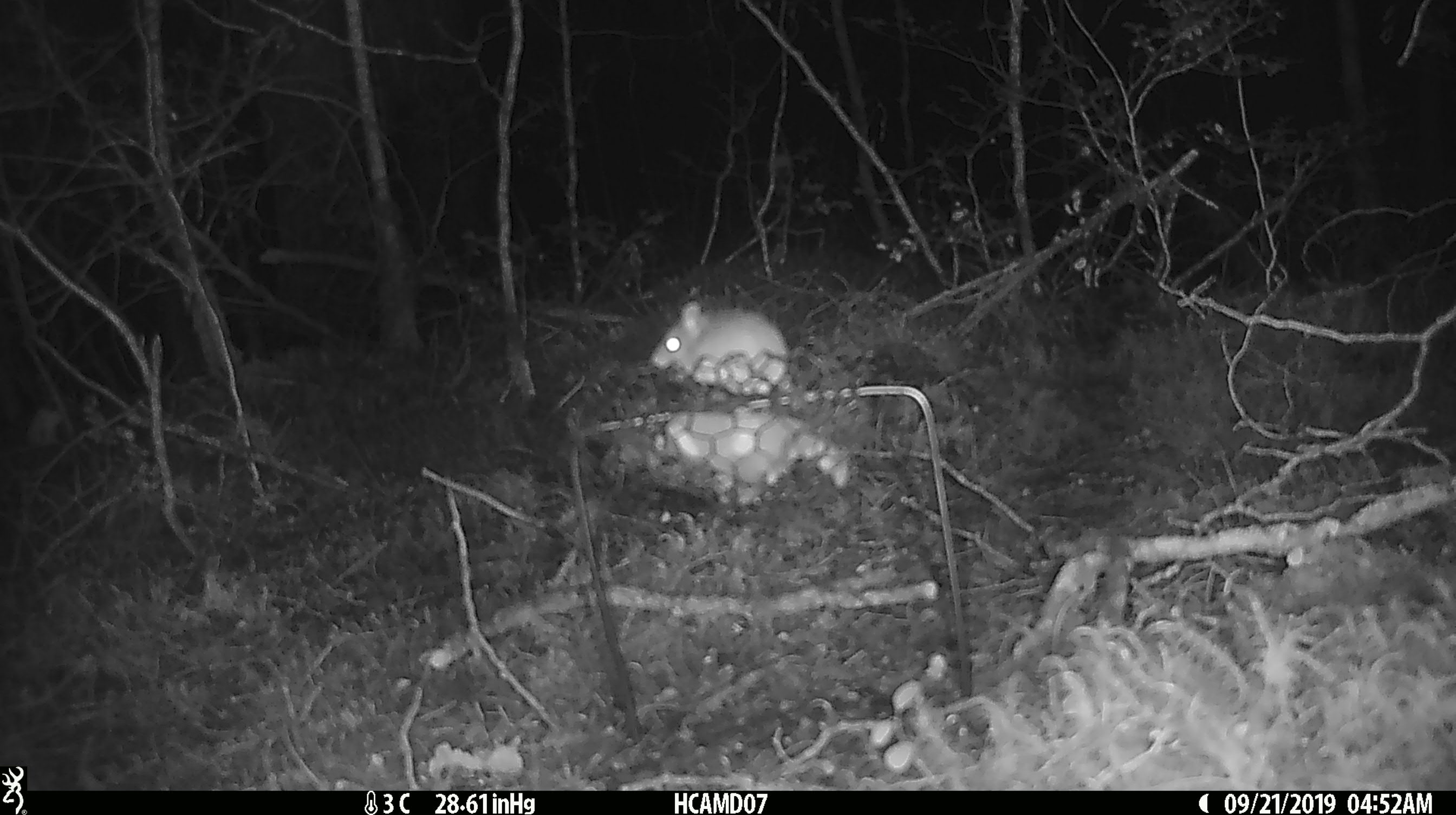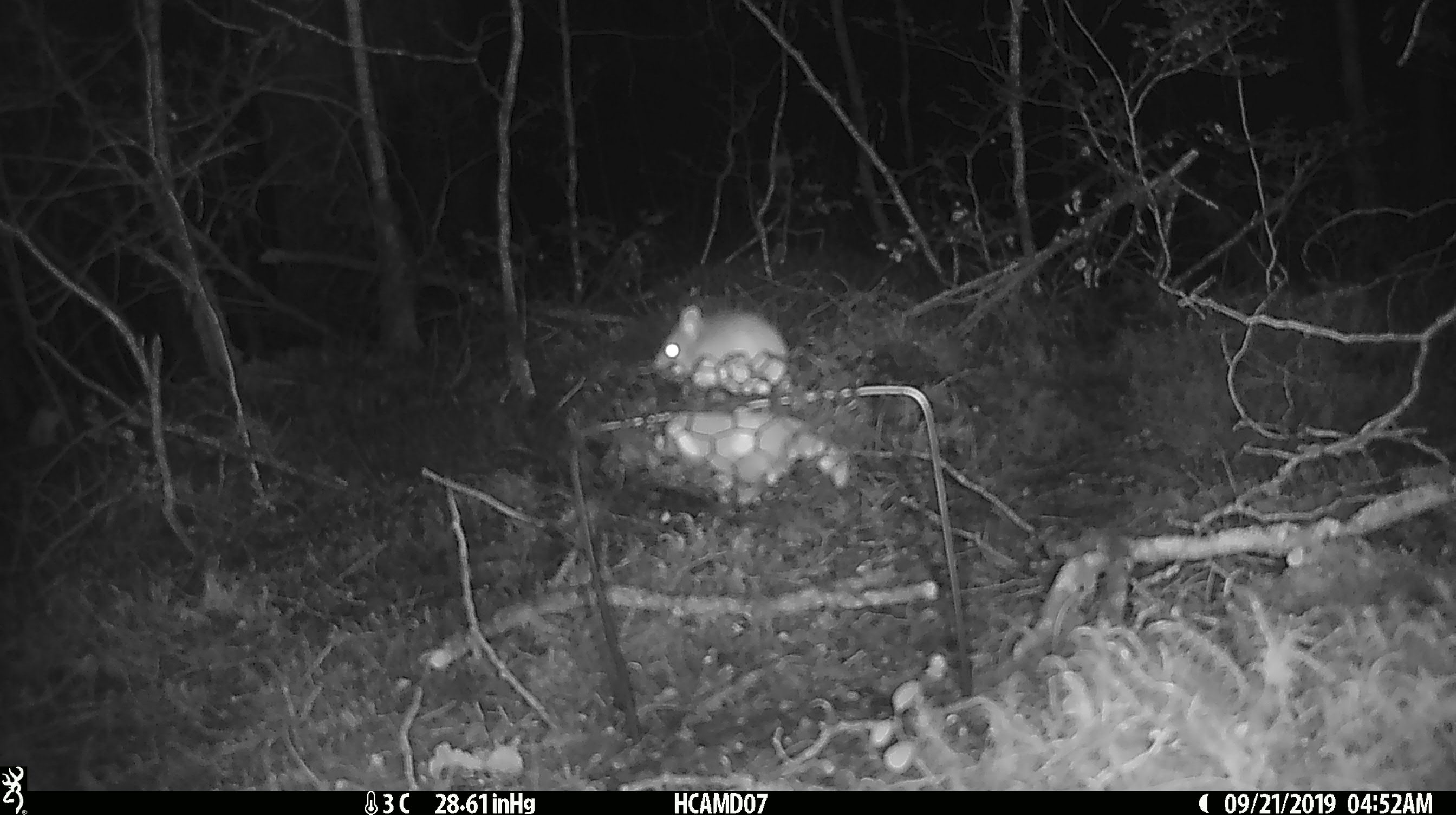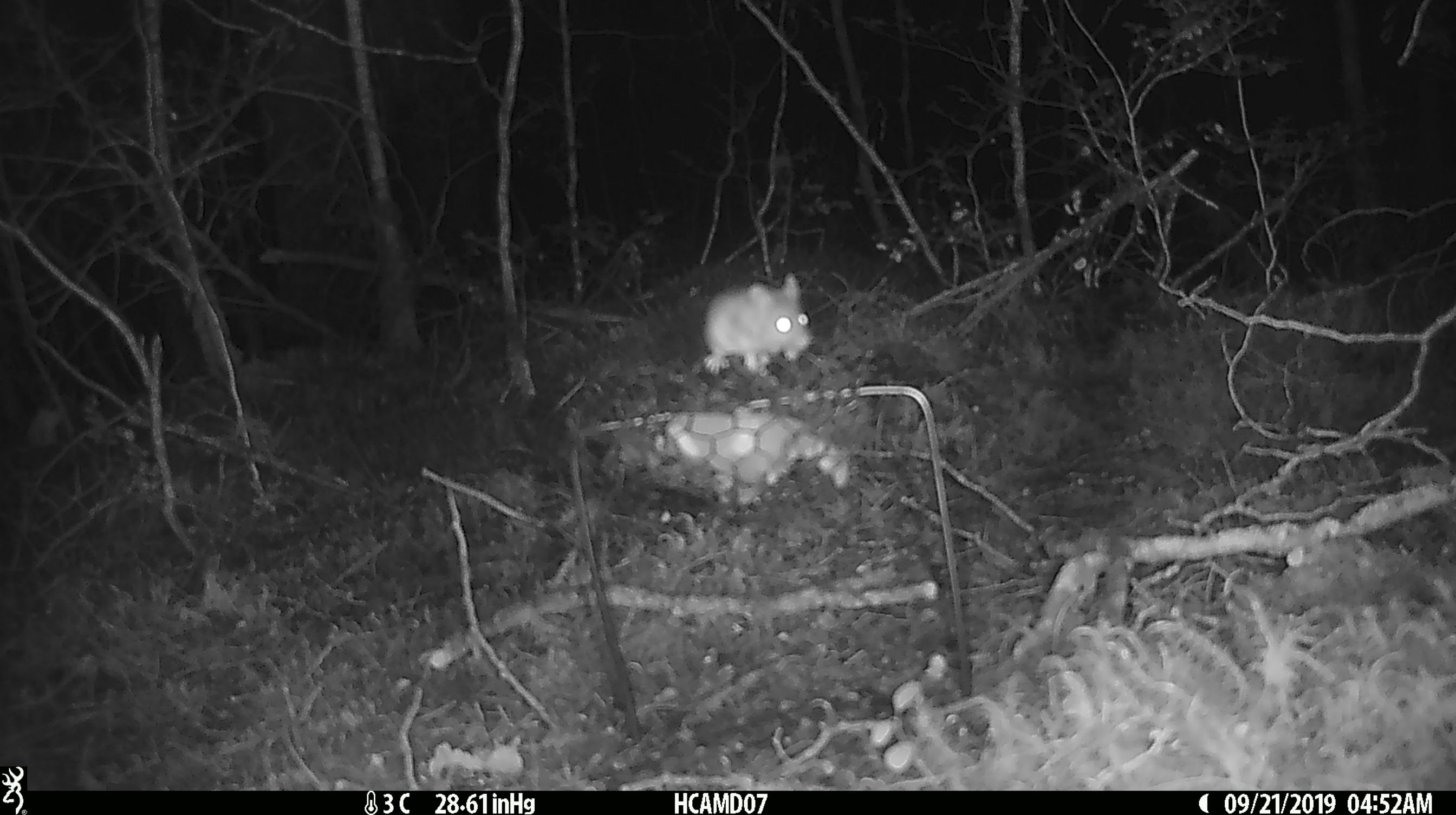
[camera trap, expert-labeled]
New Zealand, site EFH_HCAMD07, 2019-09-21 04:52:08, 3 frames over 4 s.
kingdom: Animalia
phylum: Chordata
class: Mammalia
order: Rodentia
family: Muridae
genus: Mus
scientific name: Mus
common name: mouse